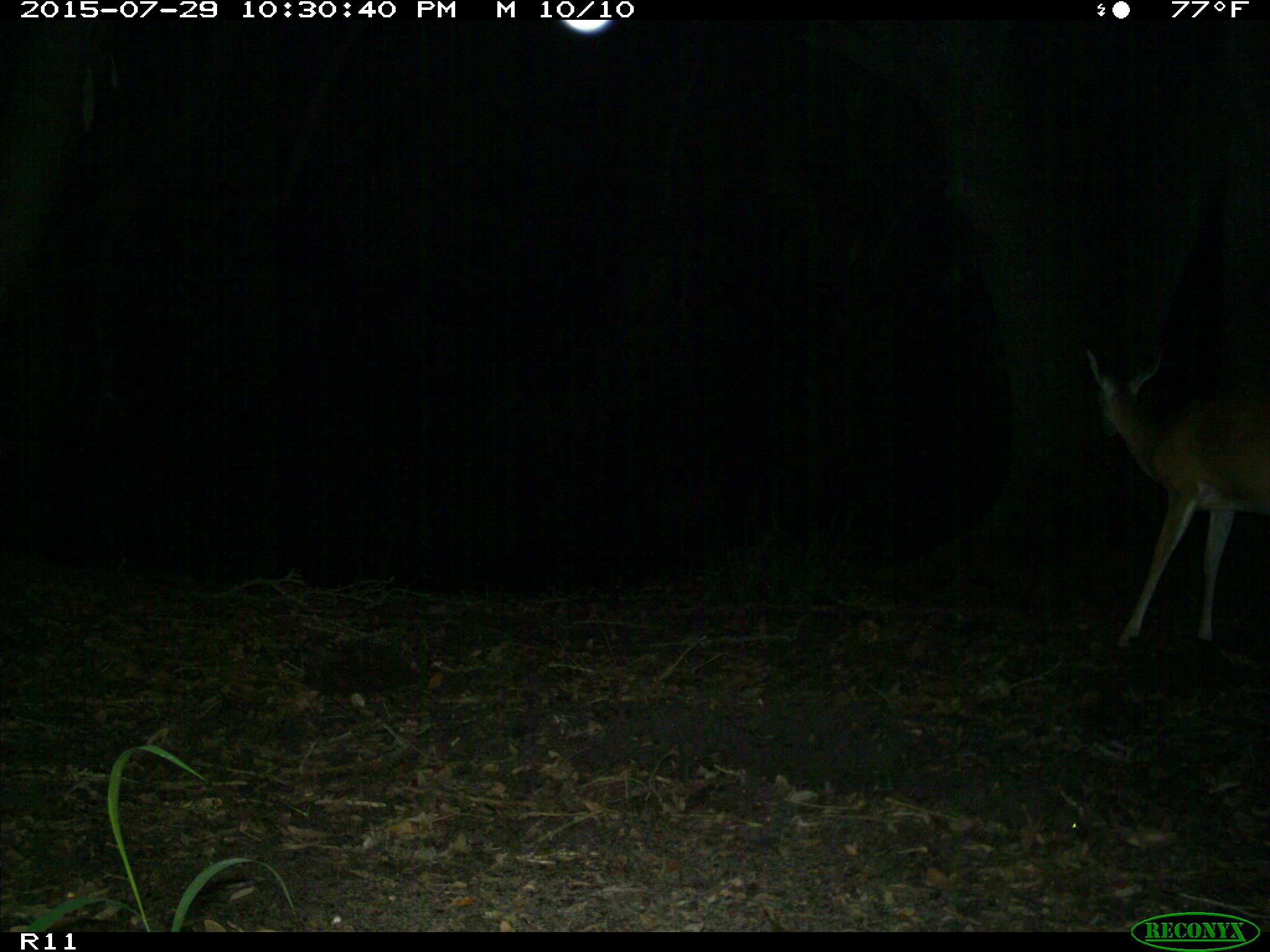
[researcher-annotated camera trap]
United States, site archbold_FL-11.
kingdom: Animalia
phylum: Chordata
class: Mammalia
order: Artiodactyla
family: Cervidae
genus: Odocoileus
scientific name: Odocoileus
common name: deer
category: unidentified deer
Unidentified deer (deer) (Odocoileus).